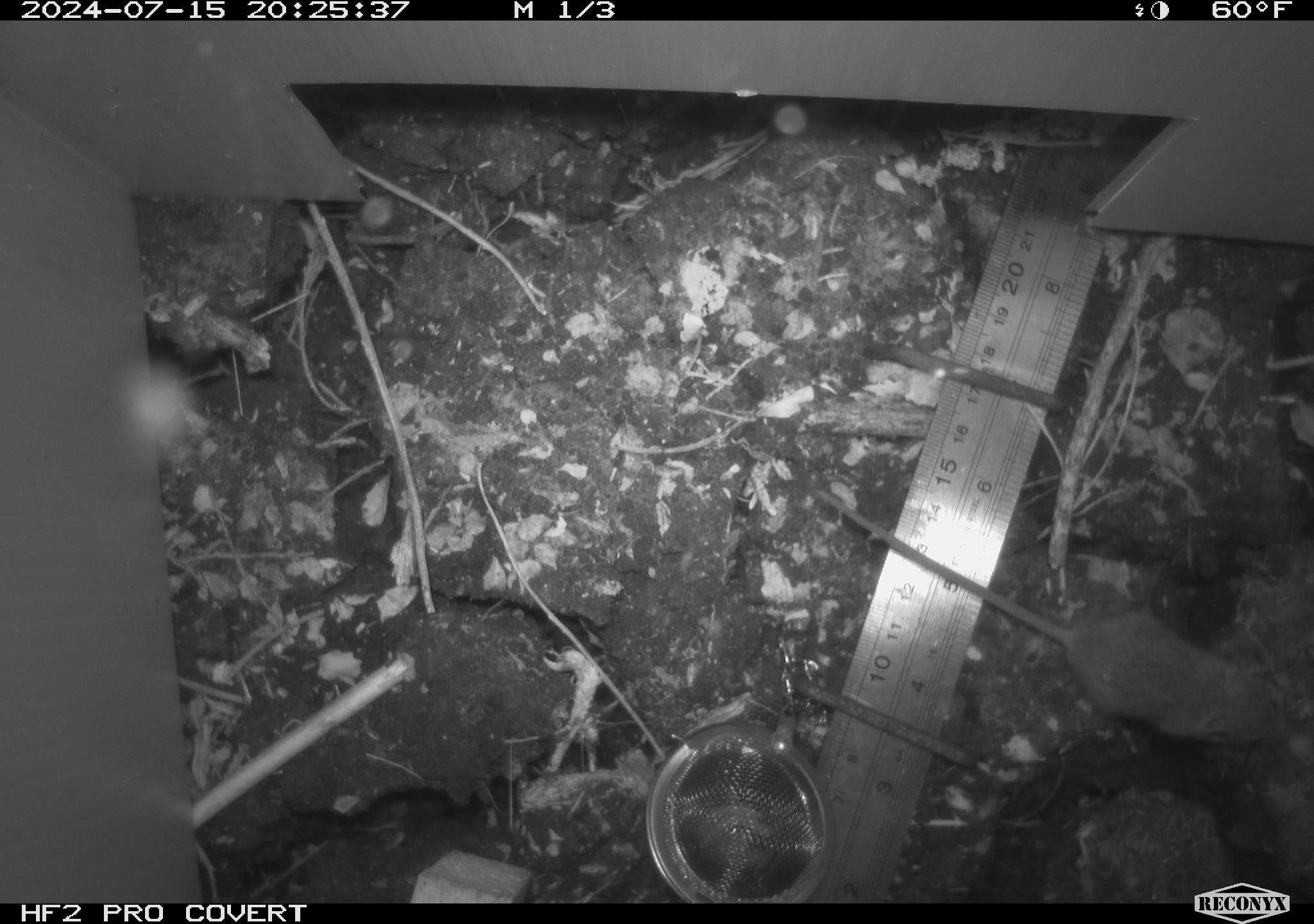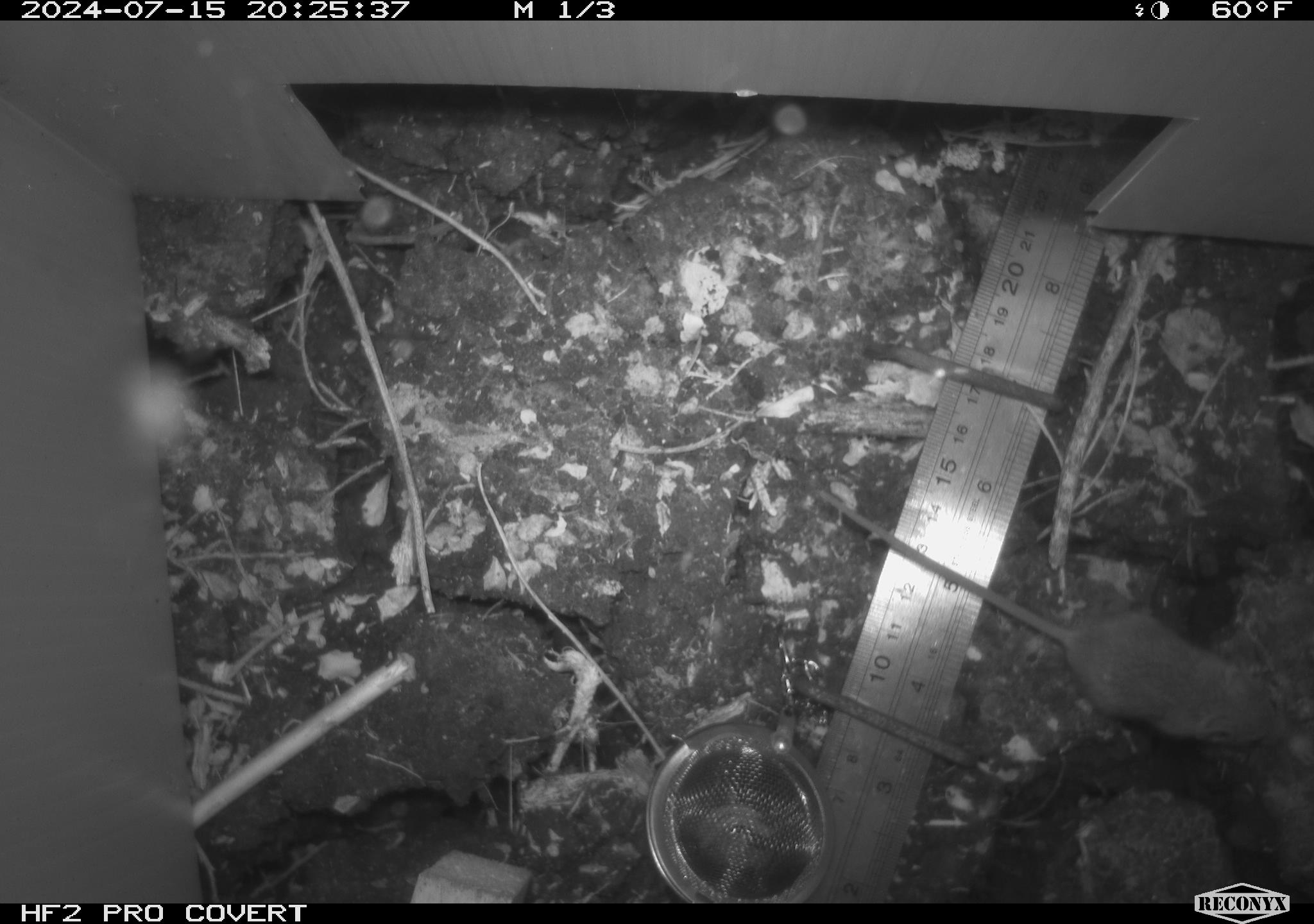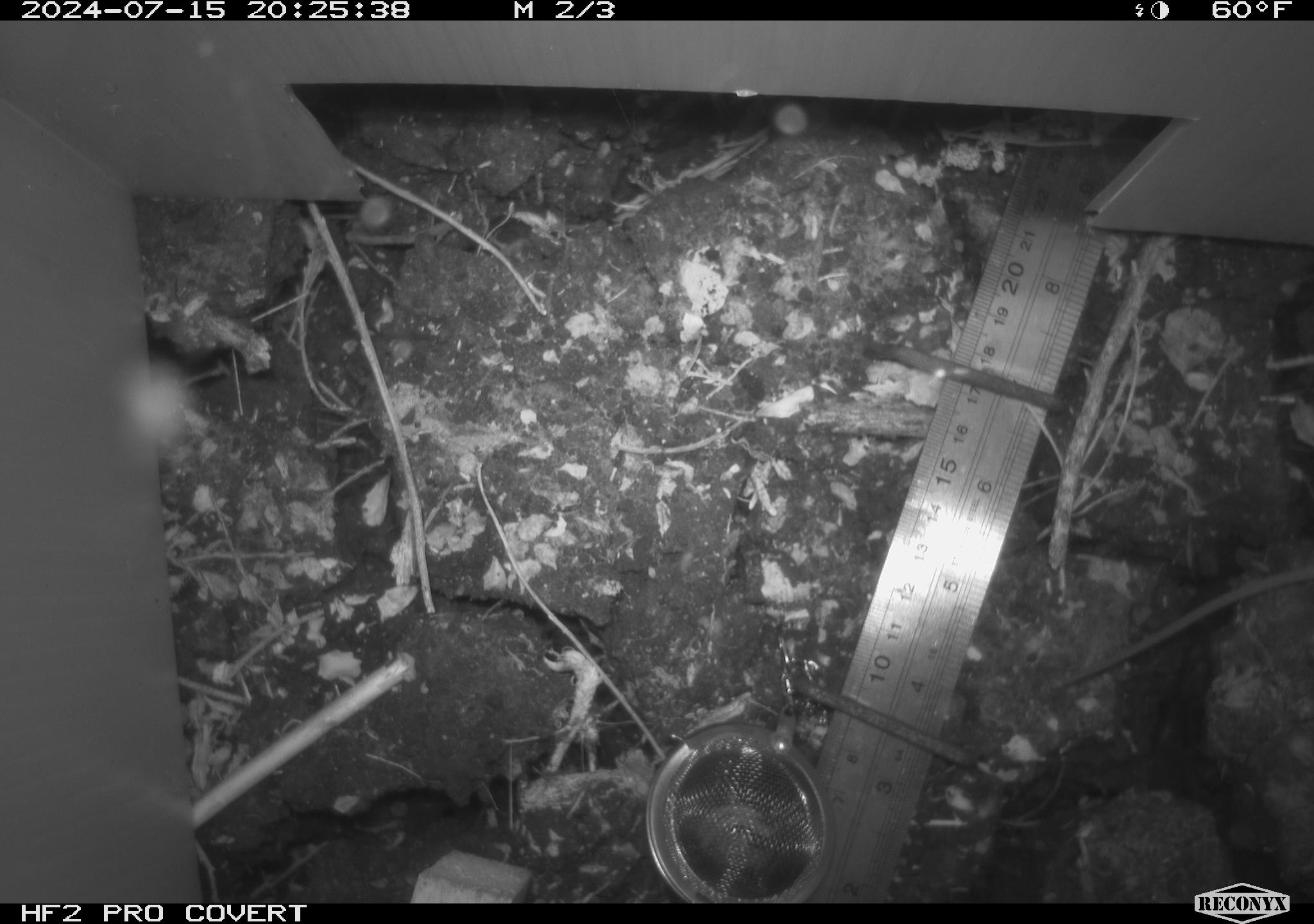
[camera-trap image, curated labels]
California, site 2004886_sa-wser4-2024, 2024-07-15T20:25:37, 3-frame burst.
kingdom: Animalia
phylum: Chordata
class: Mammalia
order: Rodentia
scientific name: Rodentia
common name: mouse species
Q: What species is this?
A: Mouse species (Rodentia).